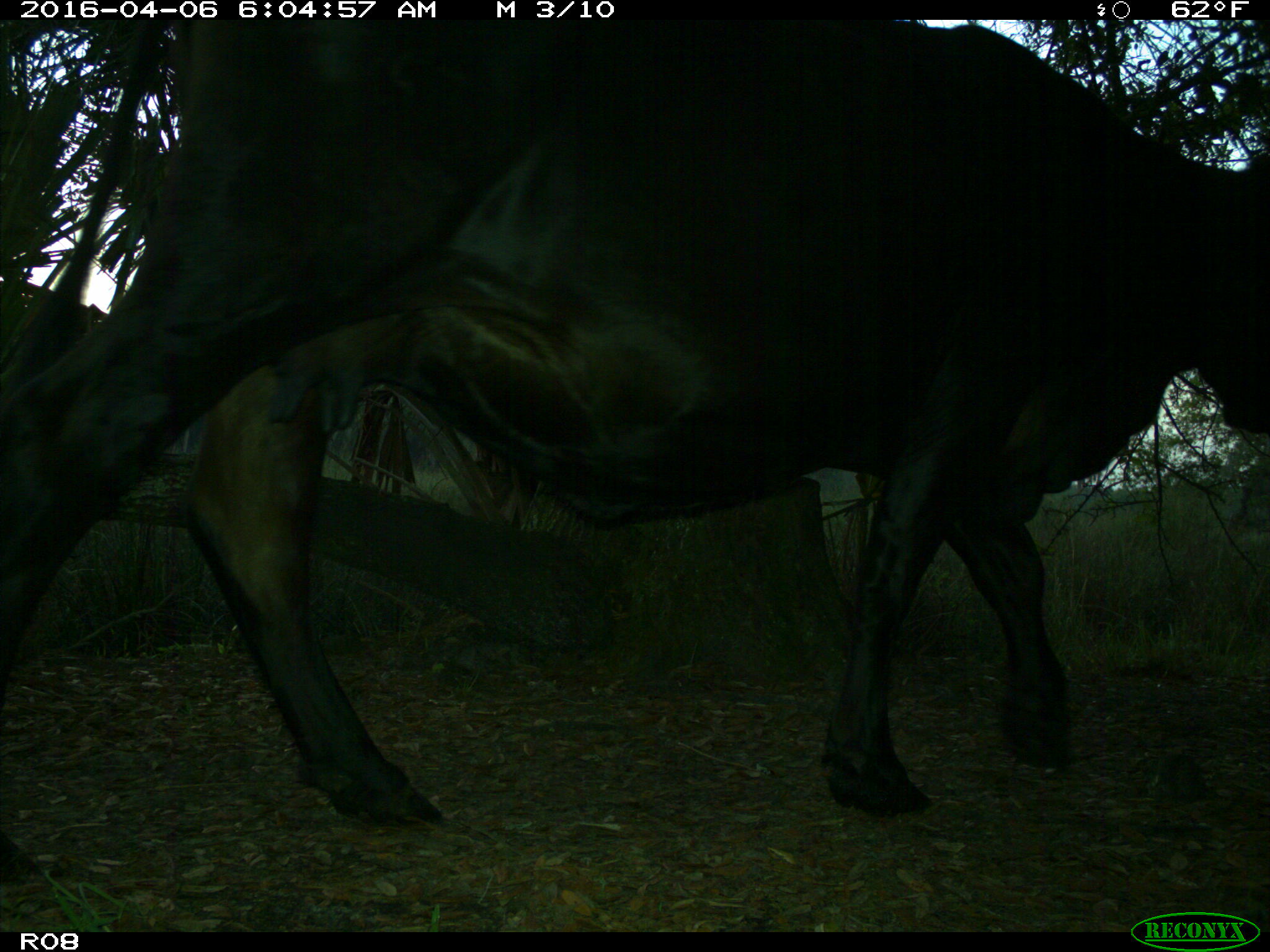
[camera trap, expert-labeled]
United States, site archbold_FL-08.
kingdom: Animalia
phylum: Chordata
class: Mammalia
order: Artiodactyla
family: Bovidae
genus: Bos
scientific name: Bos taurus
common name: domestic cow